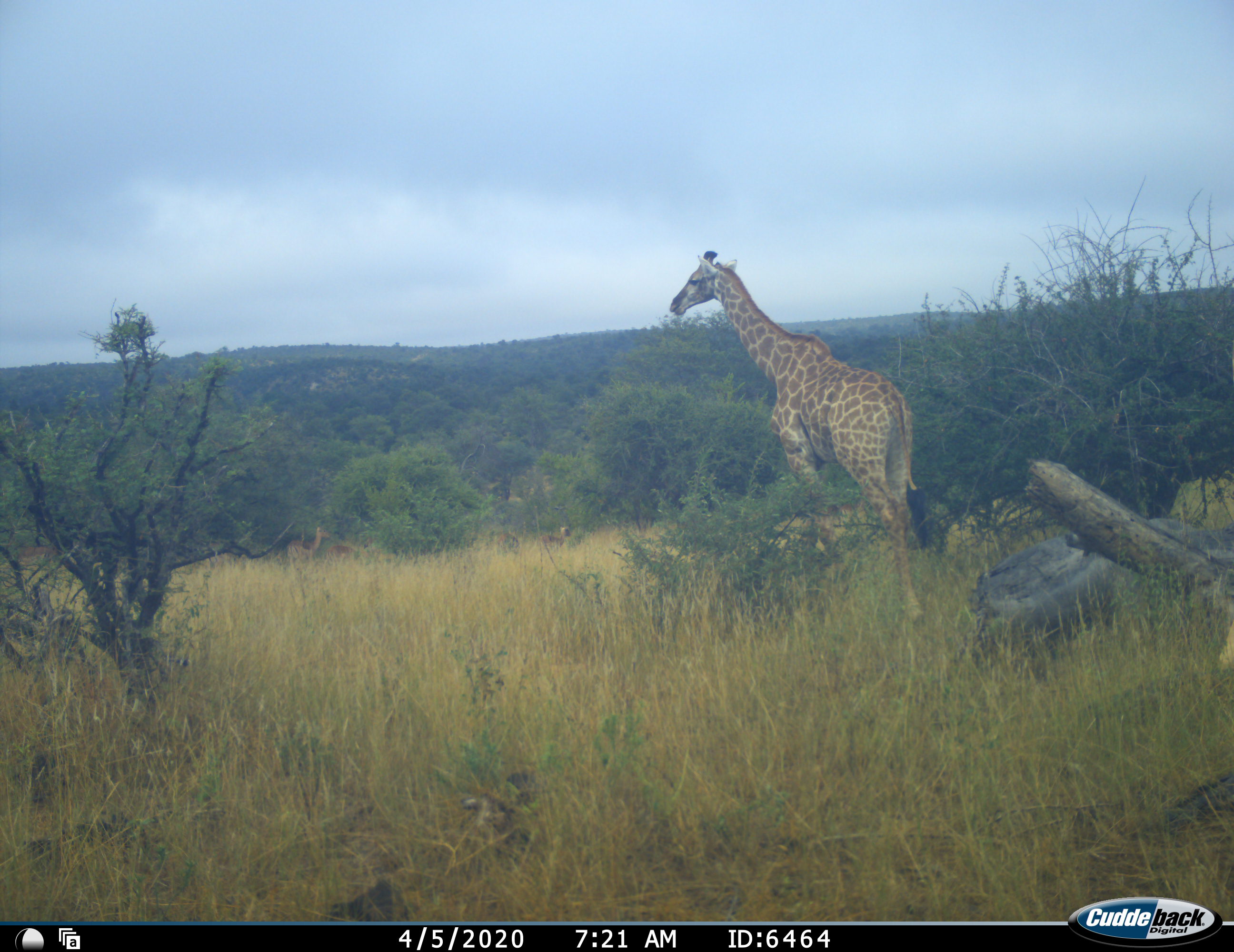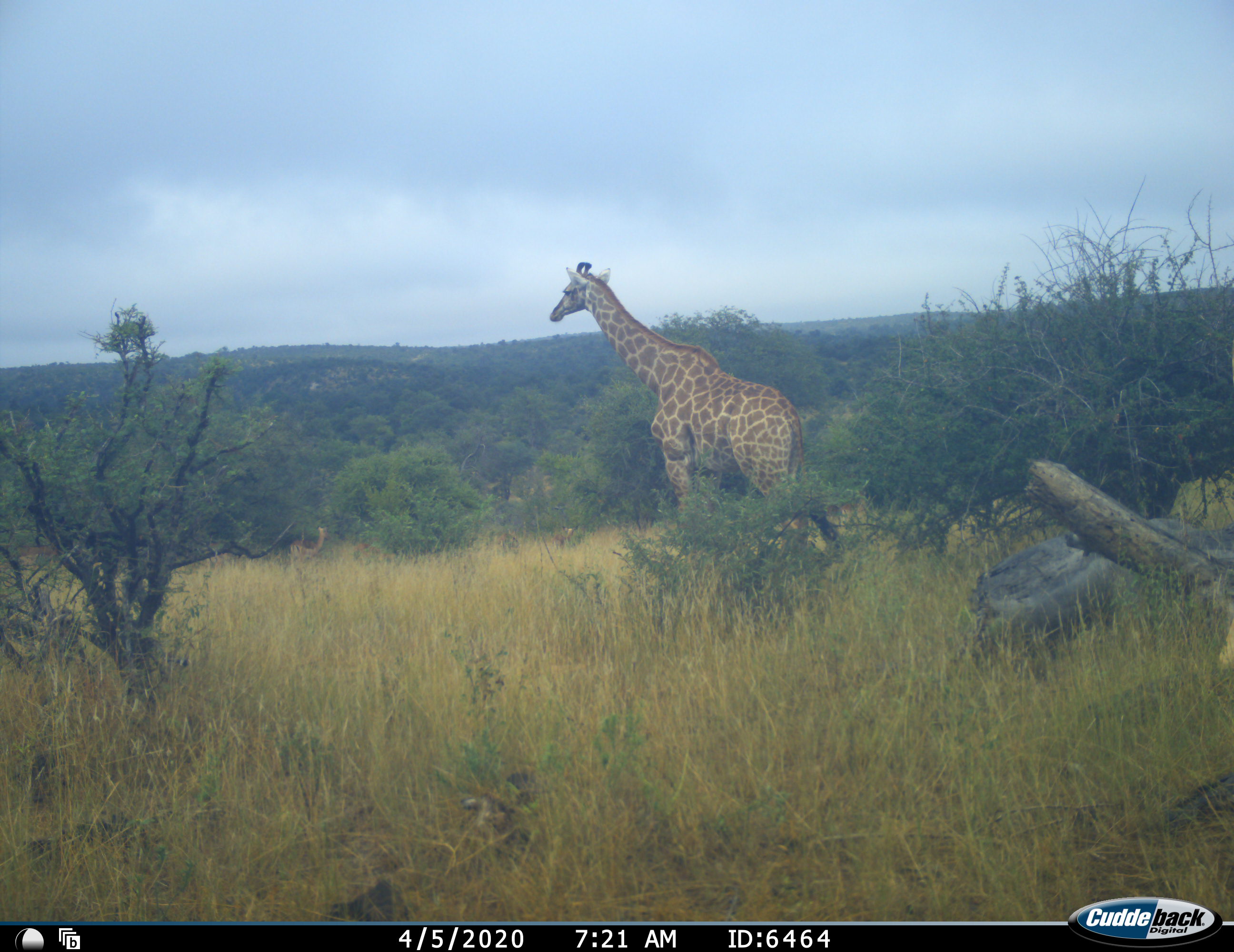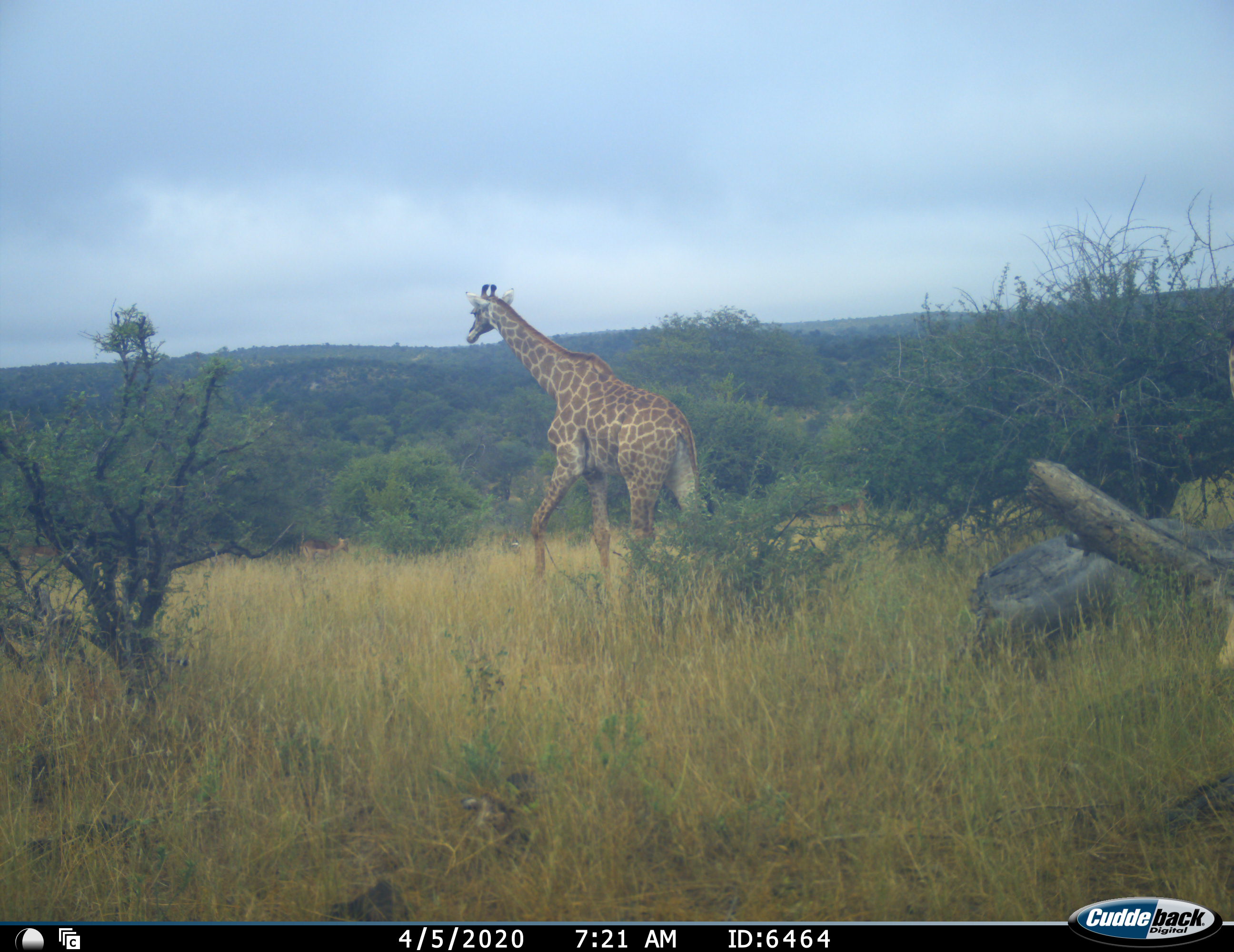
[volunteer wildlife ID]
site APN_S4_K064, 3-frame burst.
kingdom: Animalia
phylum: Chordata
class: Mammalia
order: Artiodactyla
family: Giraffidae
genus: Giraffa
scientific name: Giraffa camelopardalis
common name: giraffe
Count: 1.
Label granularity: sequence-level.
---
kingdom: Animalia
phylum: Chordata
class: Mammalia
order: Artiodactyla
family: Bovidae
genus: Aepyceros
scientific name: Aepyceros melampus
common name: impala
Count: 4.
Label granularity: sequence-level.